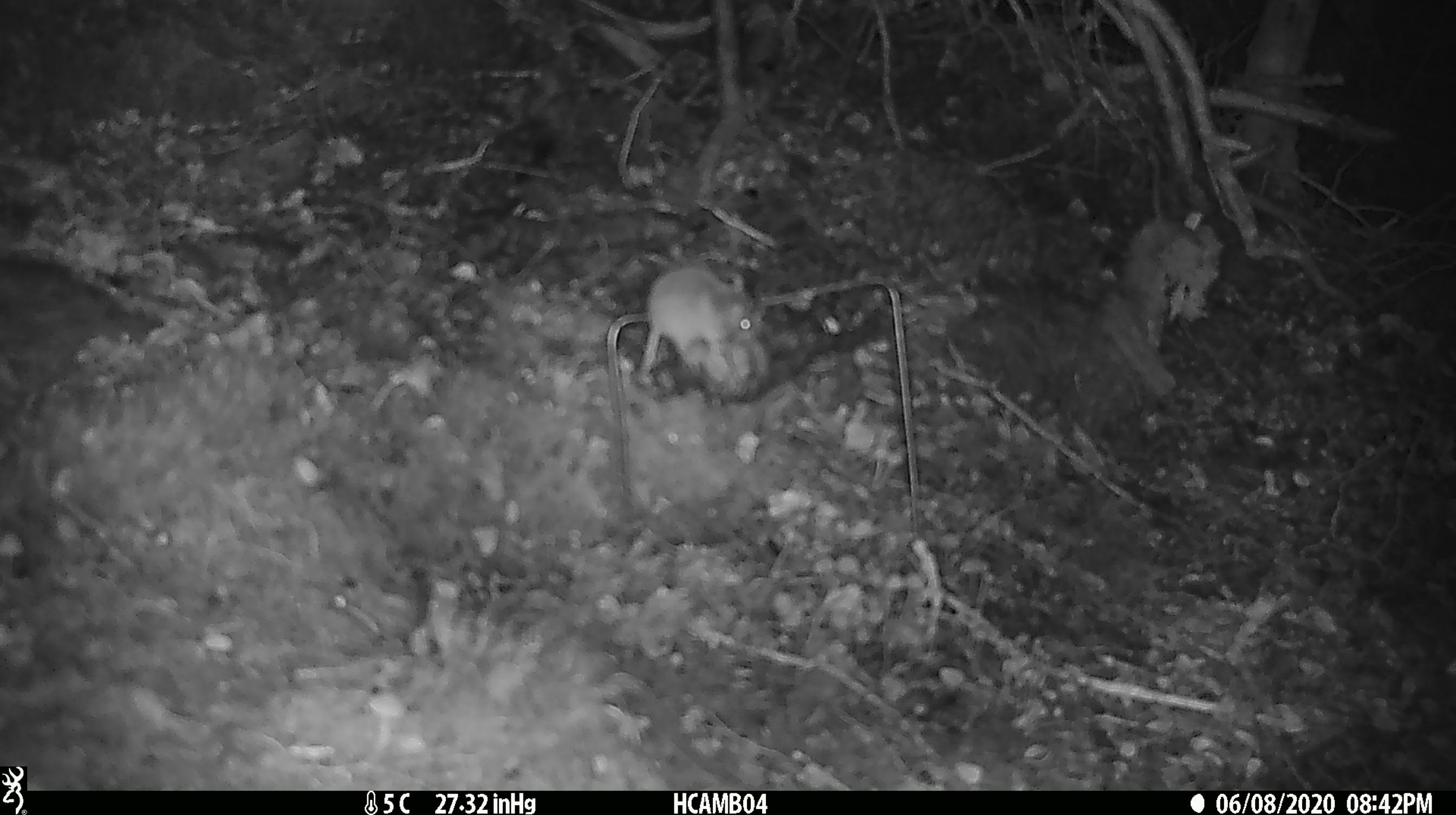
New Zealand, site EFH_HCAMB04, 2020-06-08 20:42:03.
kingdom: Animalia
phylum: Chordata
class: Mammalia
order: Rodentia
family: Muridae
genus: Mus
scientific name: Mus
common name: mouse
Mouse (Mus).